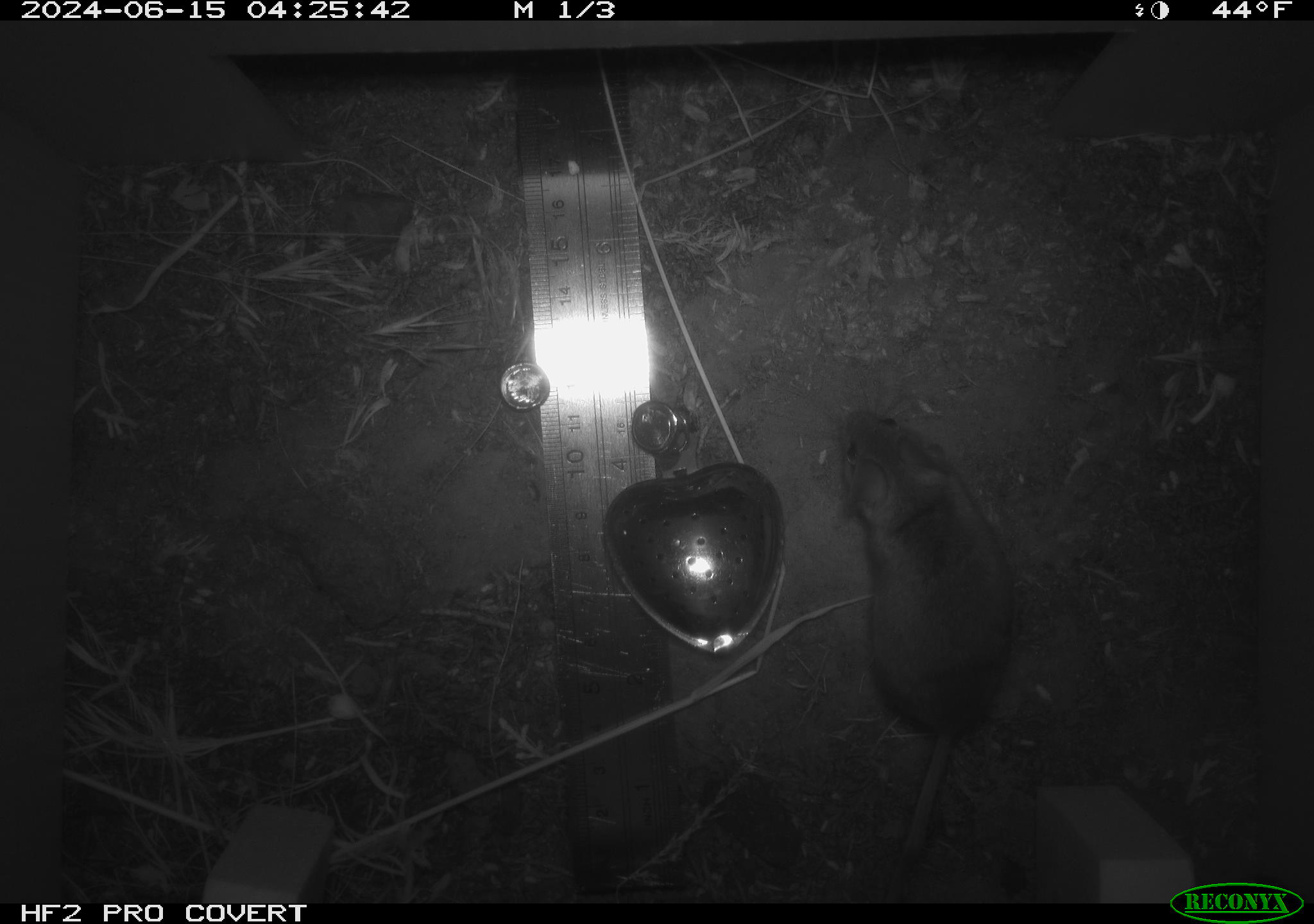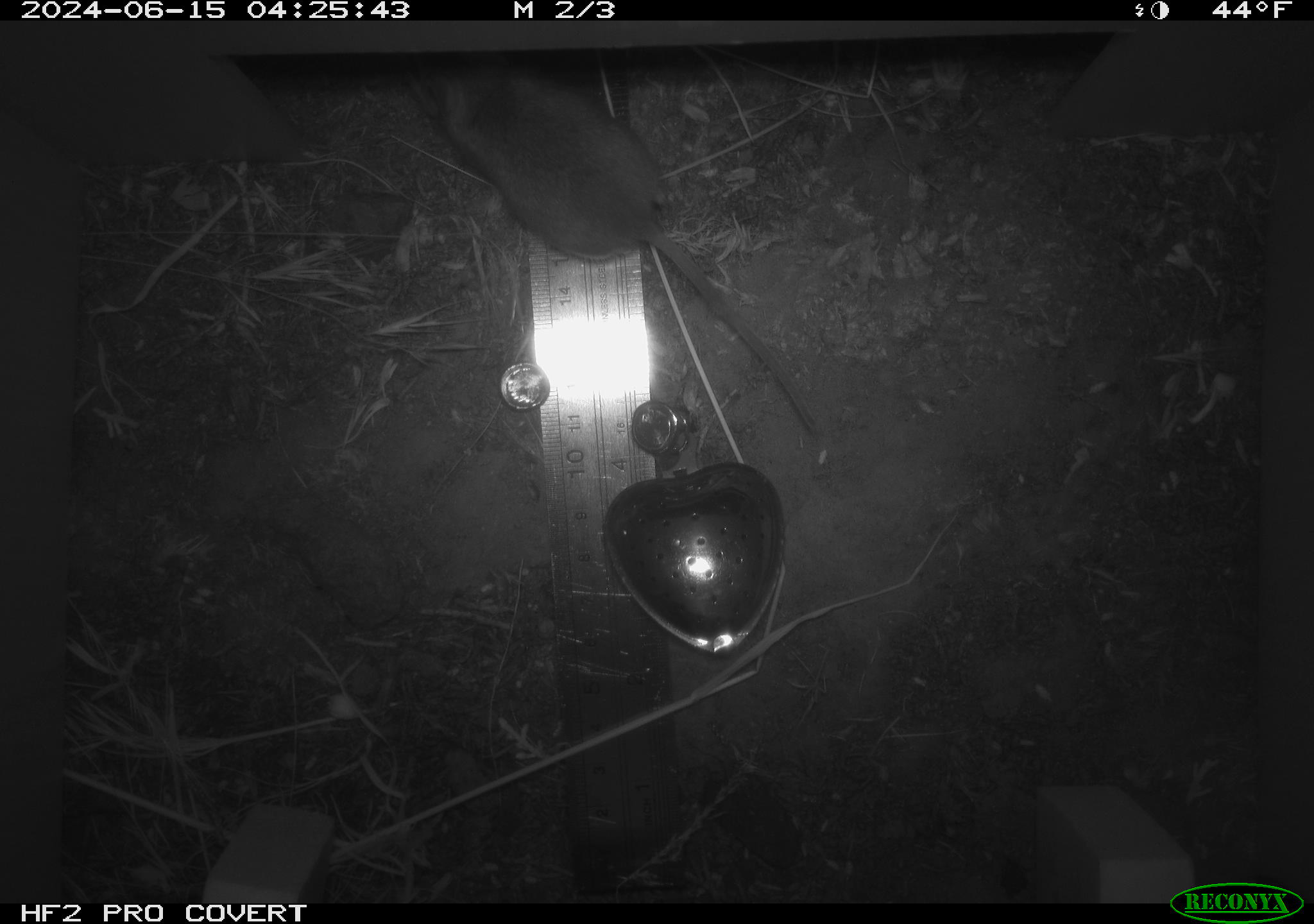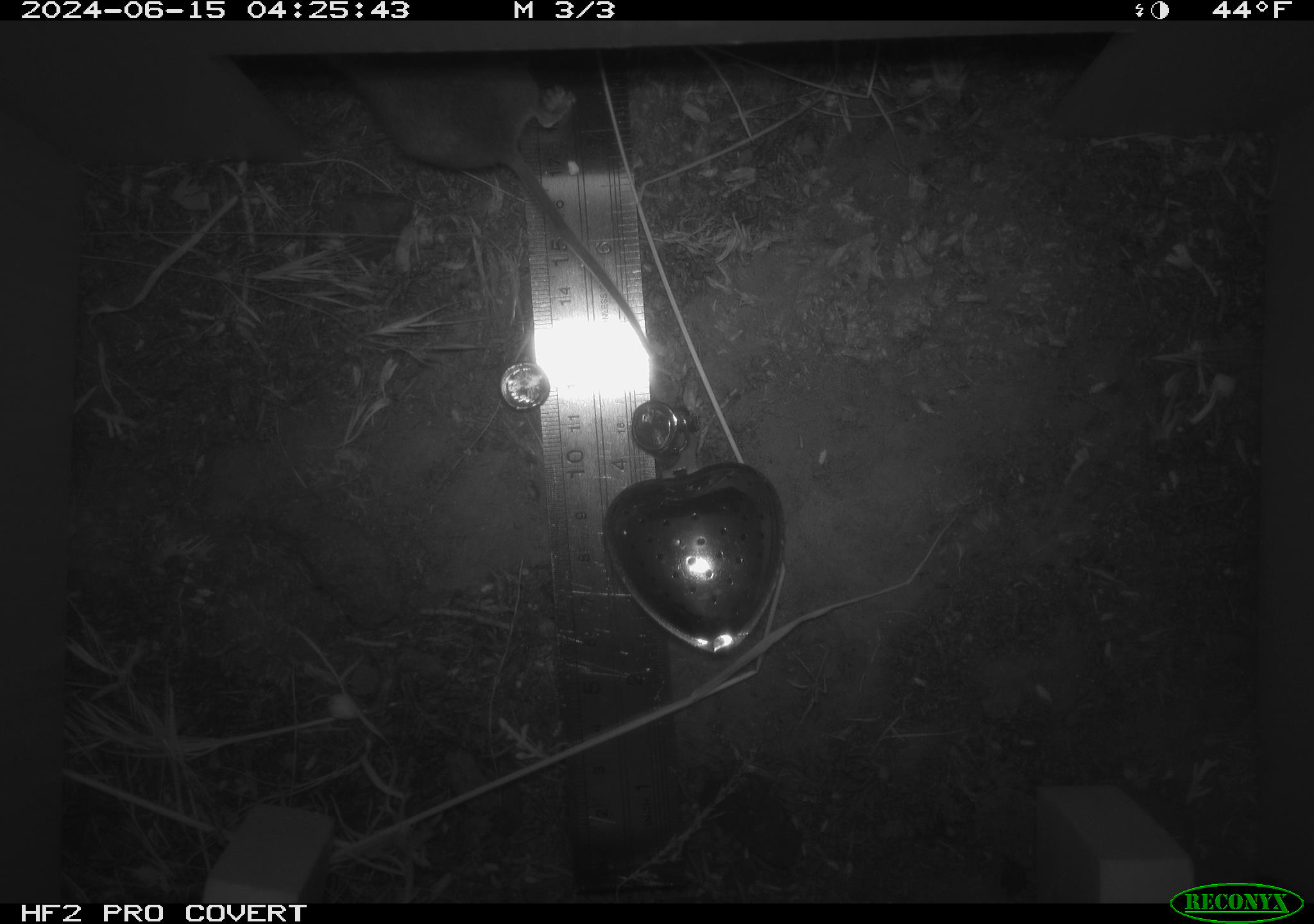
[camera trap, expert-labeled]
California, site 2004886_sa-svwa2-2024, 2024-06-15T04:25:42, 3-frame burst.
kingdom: Animalia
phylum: Chordata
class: Mammalia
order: Rodentia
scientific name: Rodentia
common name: mouse species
Mouse species (Rodentia).